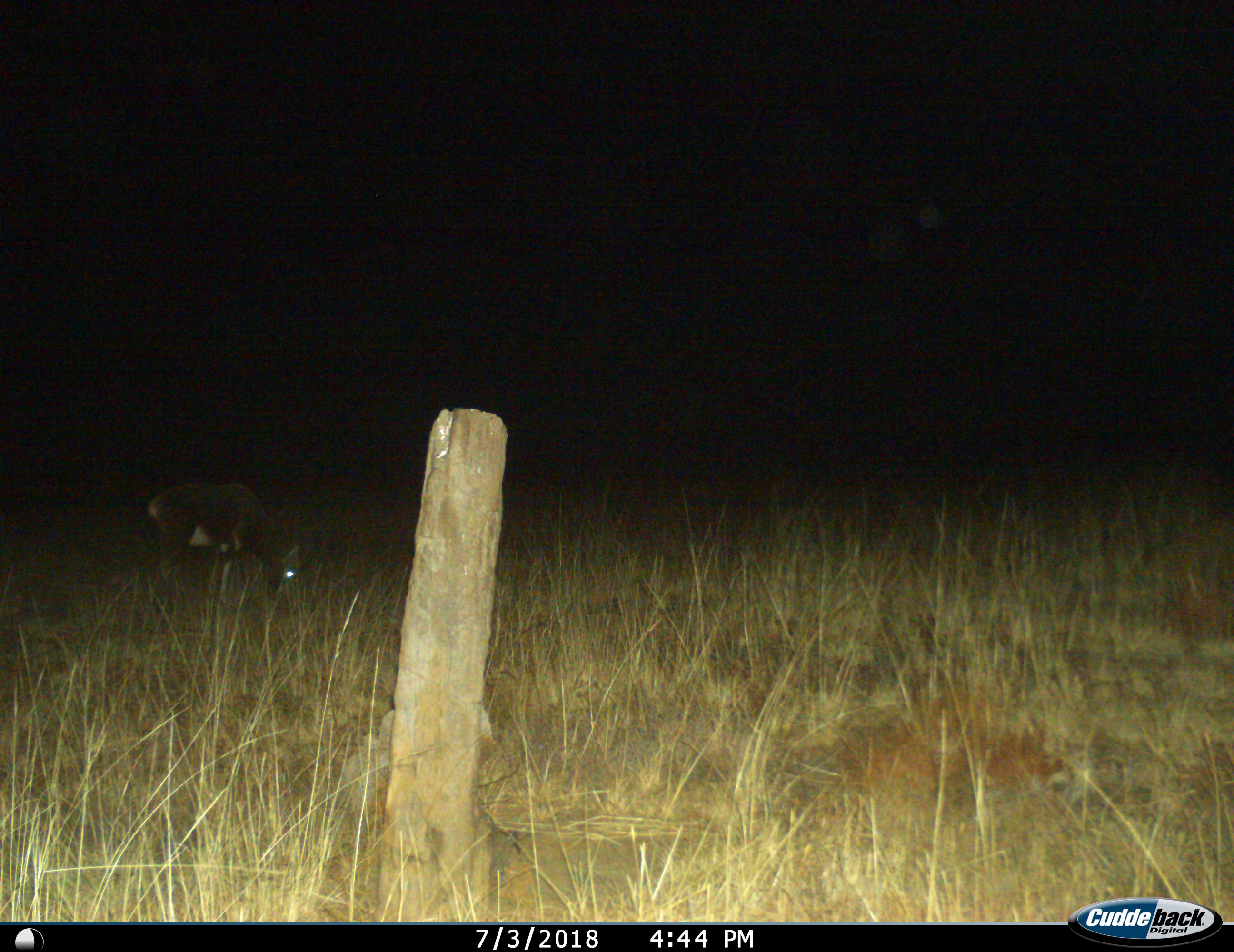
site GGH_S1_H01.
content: unidentified animal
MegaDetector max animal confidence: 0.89